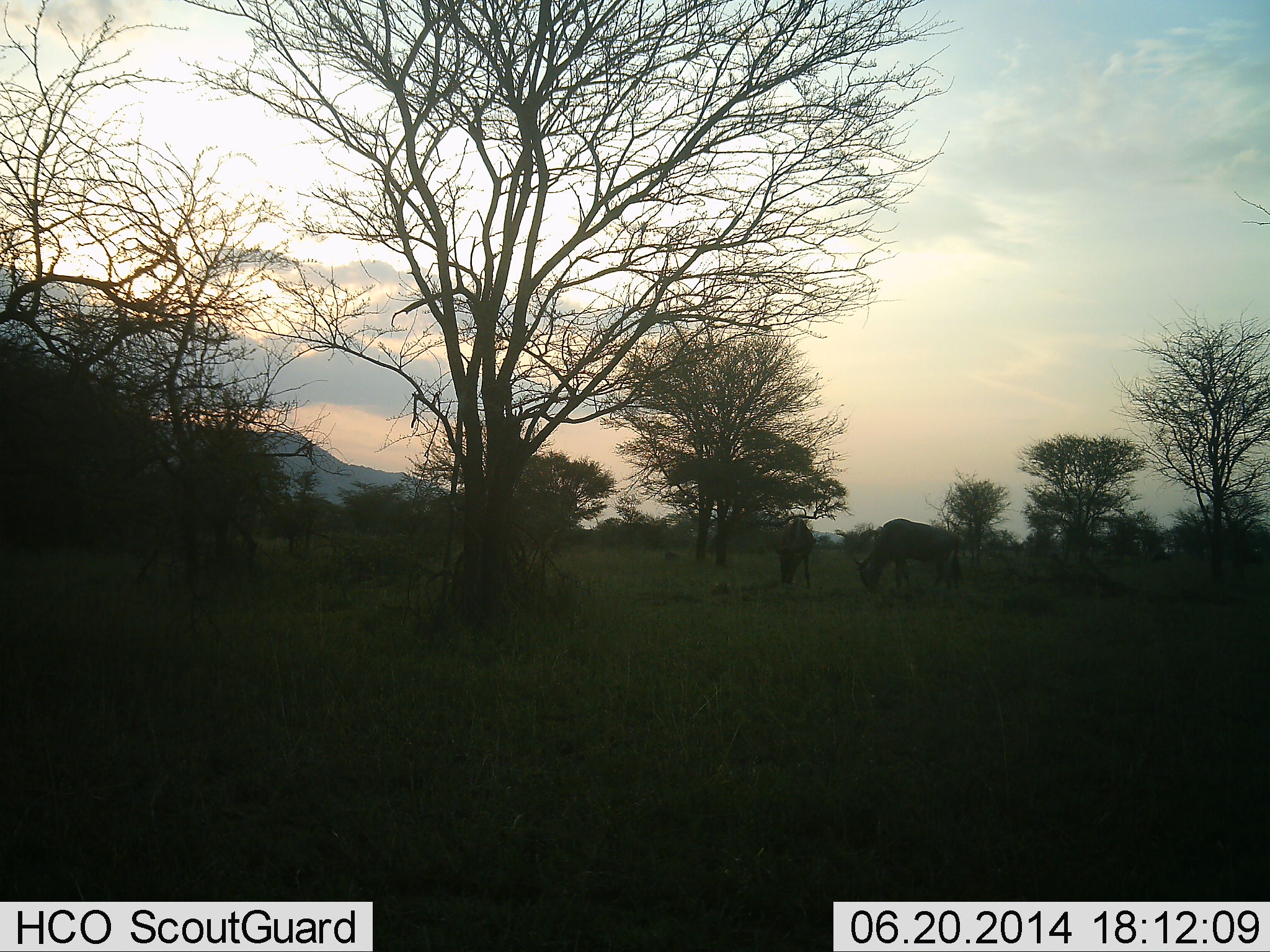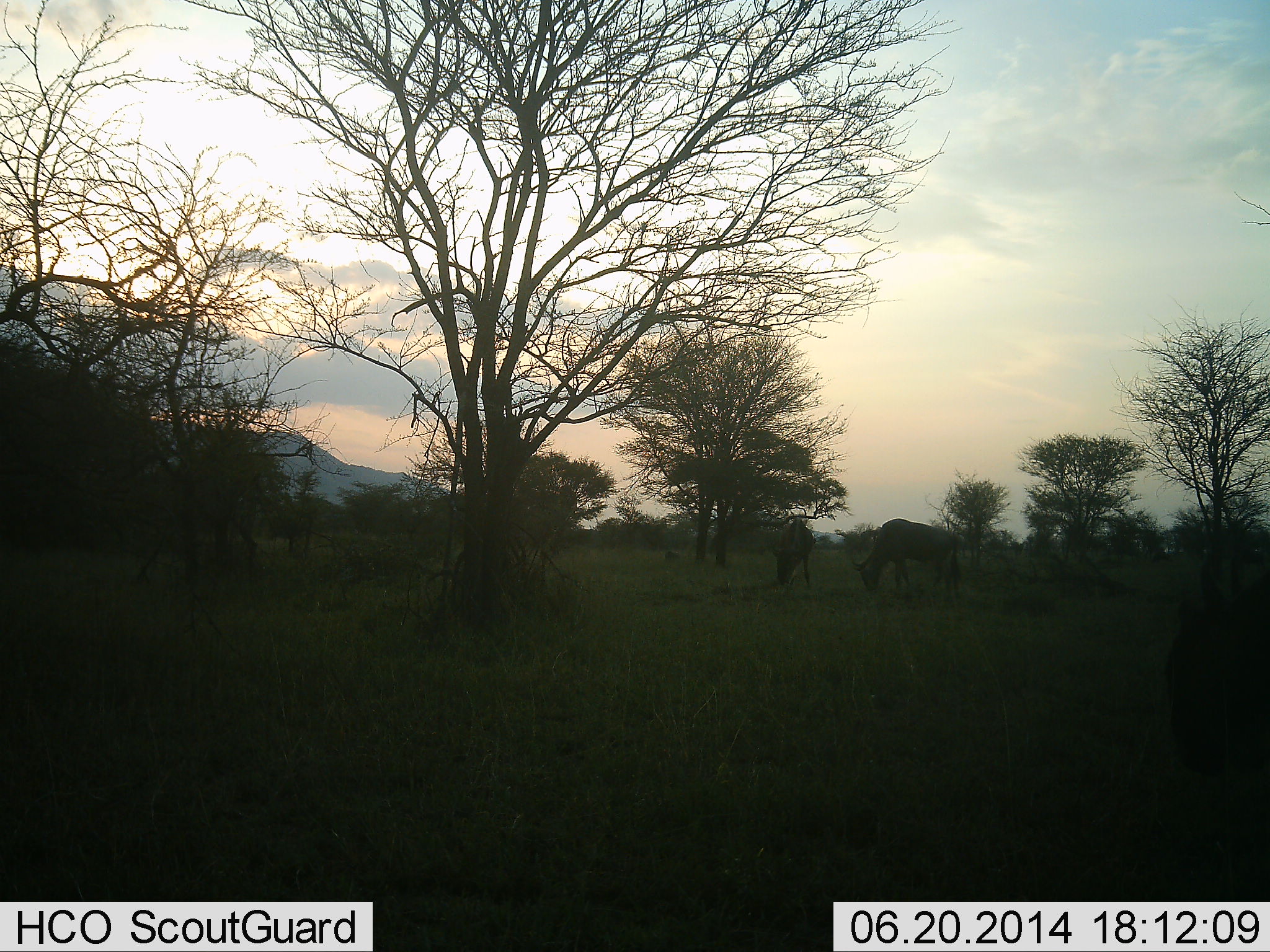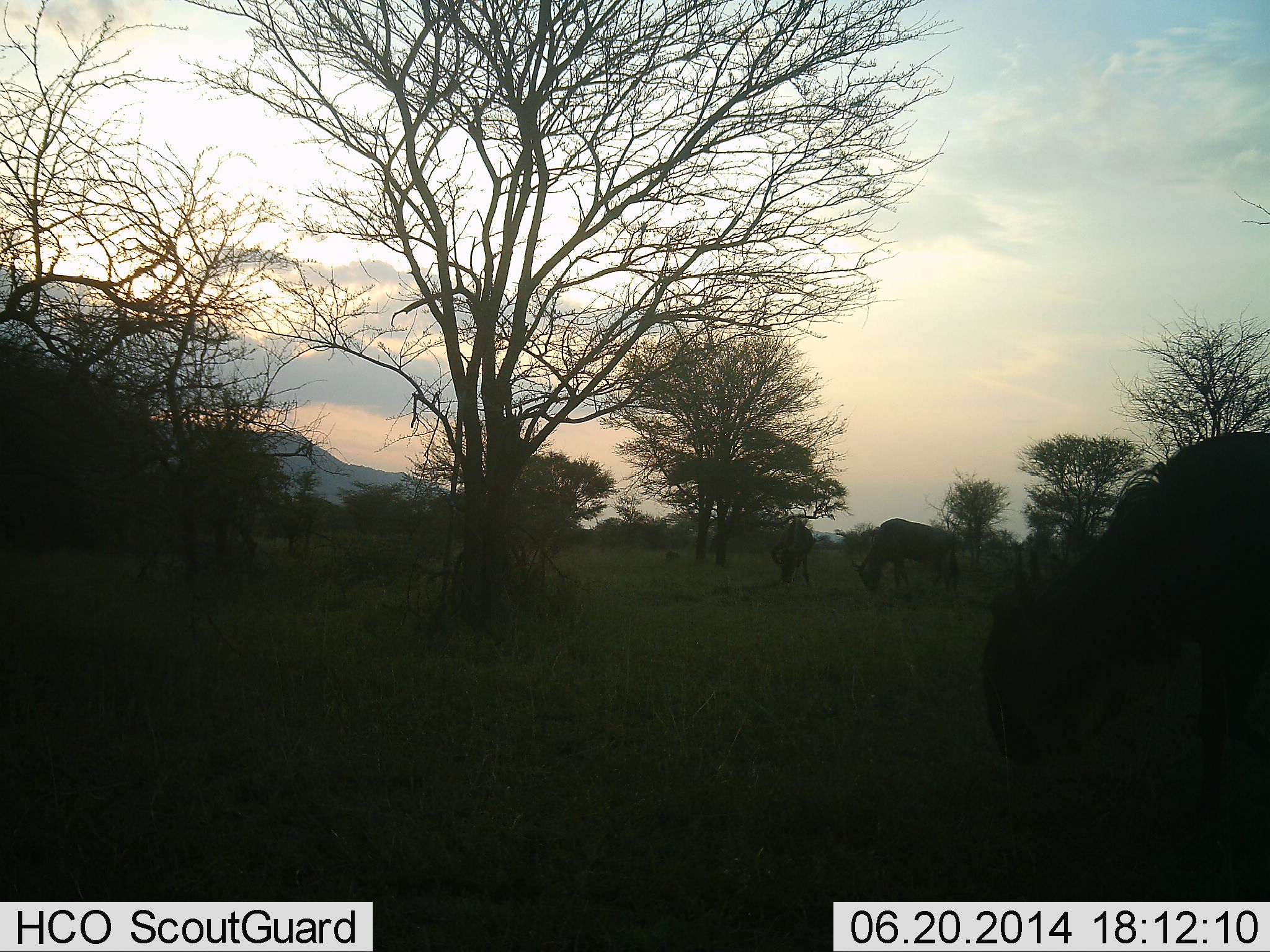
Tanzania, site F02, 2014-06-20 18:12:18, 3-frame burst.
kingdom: Animalia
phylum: Chordata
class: Mammalia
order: Artiodactyla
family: Bovidae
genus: Connochaetes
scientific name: Connochaetes taurinus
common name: blue wildebeest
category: wildebeest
Wildebeest (blue wildebeest) (Connochaetes taurinus), count 3. Behavior (volunteer vote fractions): standing 20%, resting 0%, moving 60%, interacting 0%. Young present (vote fraction): 0%. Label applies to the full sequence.